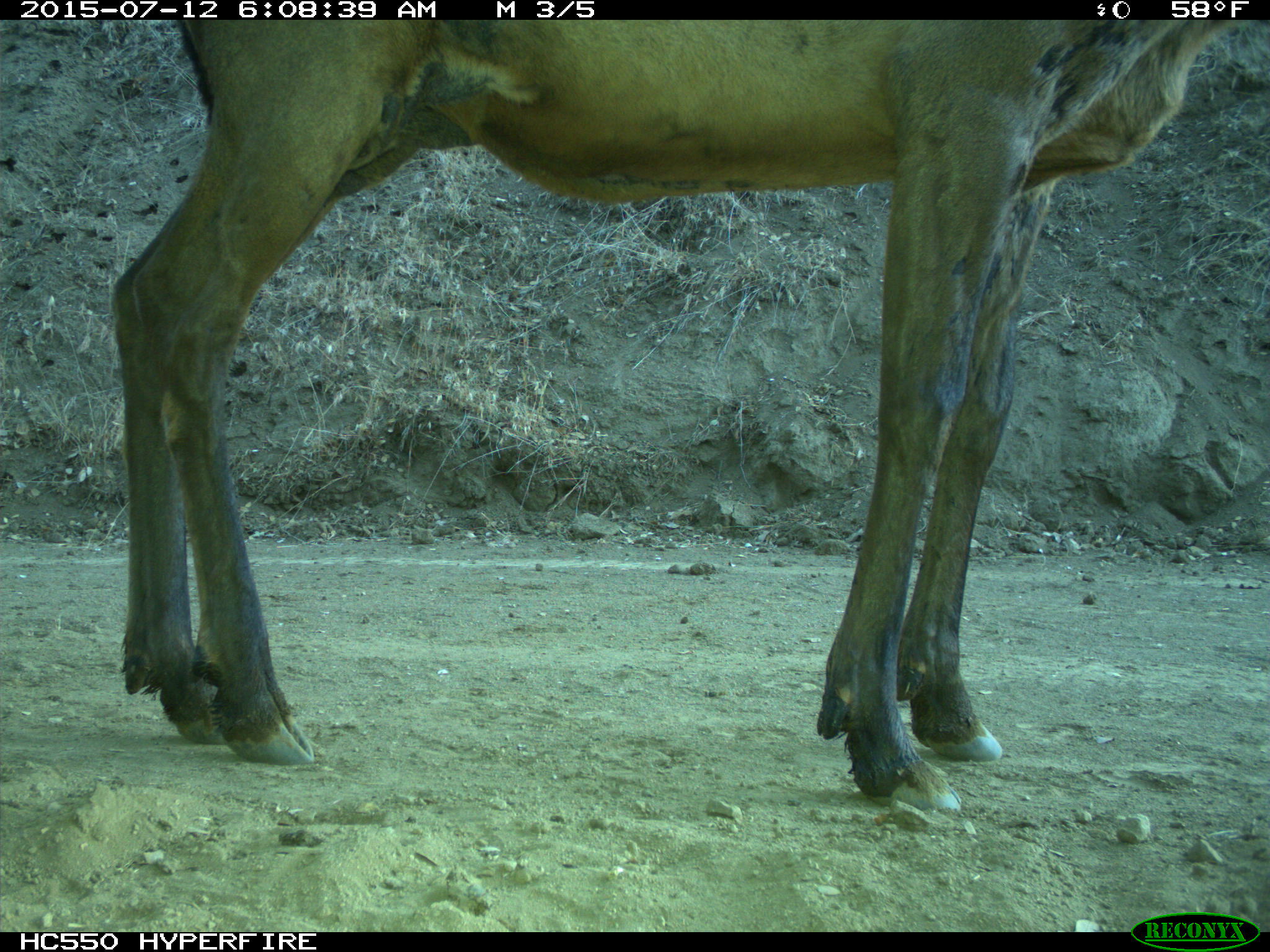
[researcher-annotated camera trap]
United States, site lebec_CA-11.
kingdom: Animalia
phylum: Chordata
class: Mammalia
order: Artiodactyla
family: Cervidae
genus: Cervus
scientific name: Cervus canadensis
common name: elk